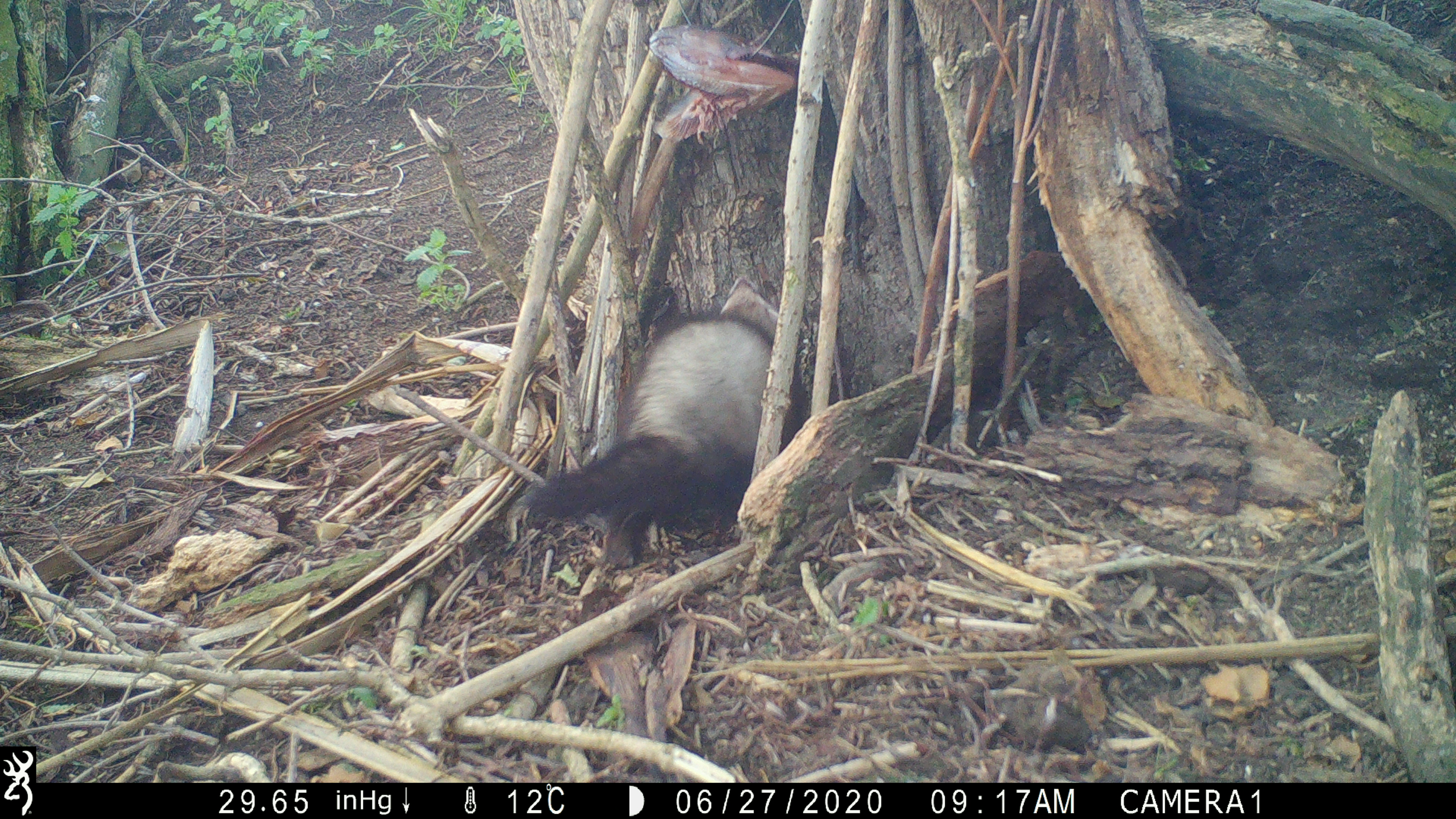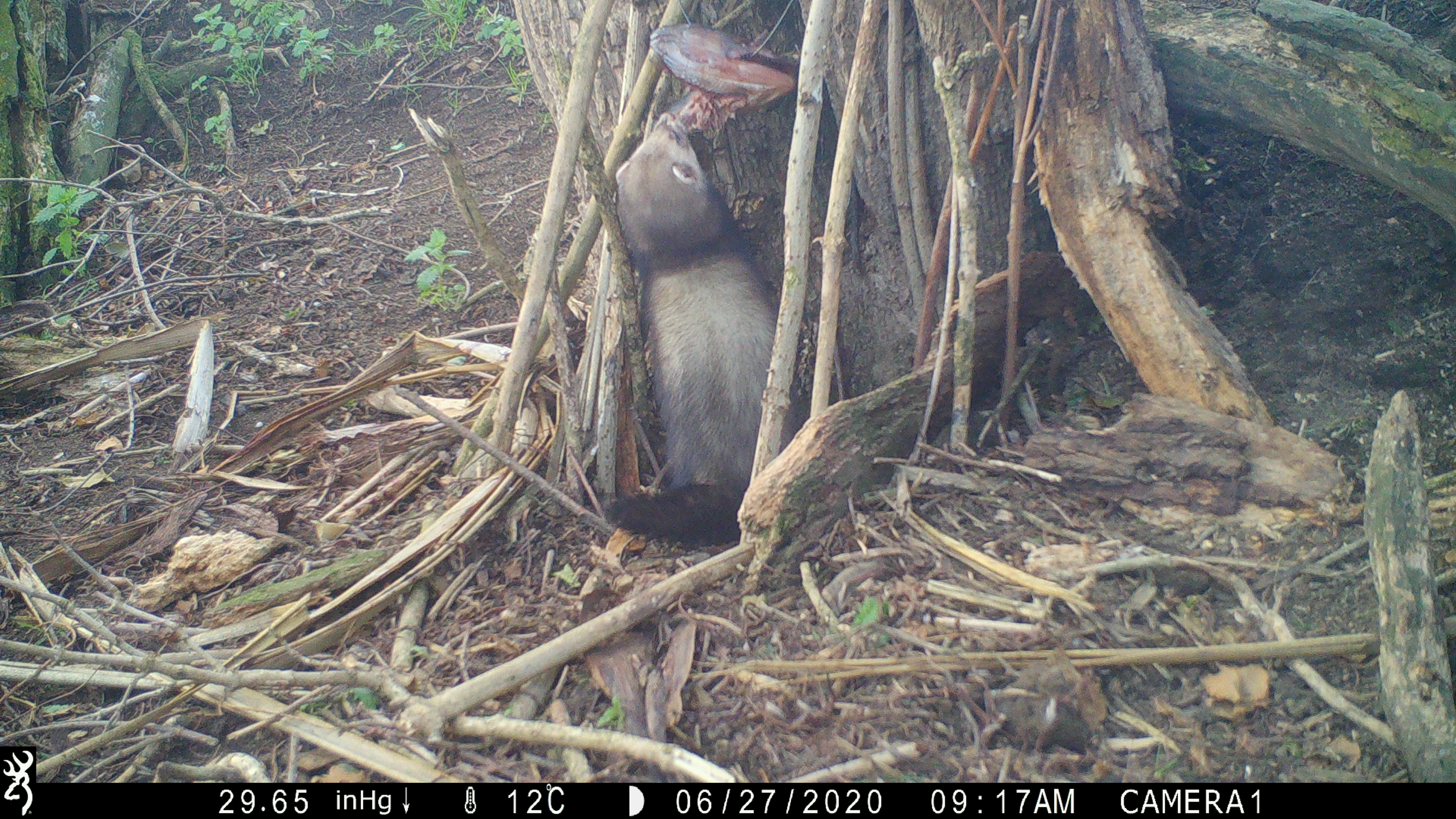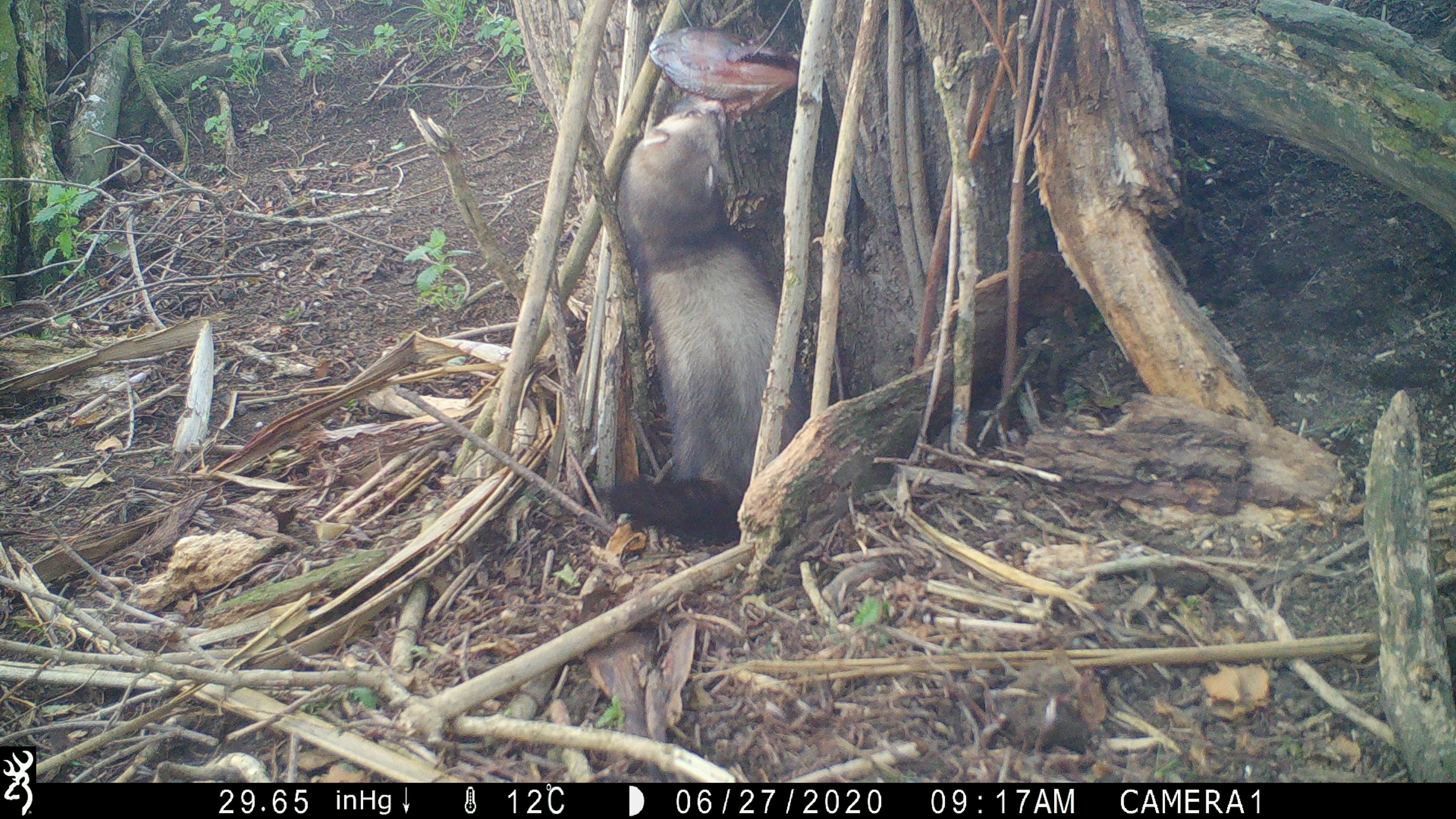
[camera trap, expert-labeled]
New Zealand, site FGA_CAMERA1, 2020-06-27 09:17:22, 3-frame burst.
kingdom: Animalia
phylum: Chordata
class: Mammalia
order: Carnivora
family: Mustelidae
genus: Mustela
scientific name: Mustela furo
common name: ferret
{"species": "ferret (Mustela furo)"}